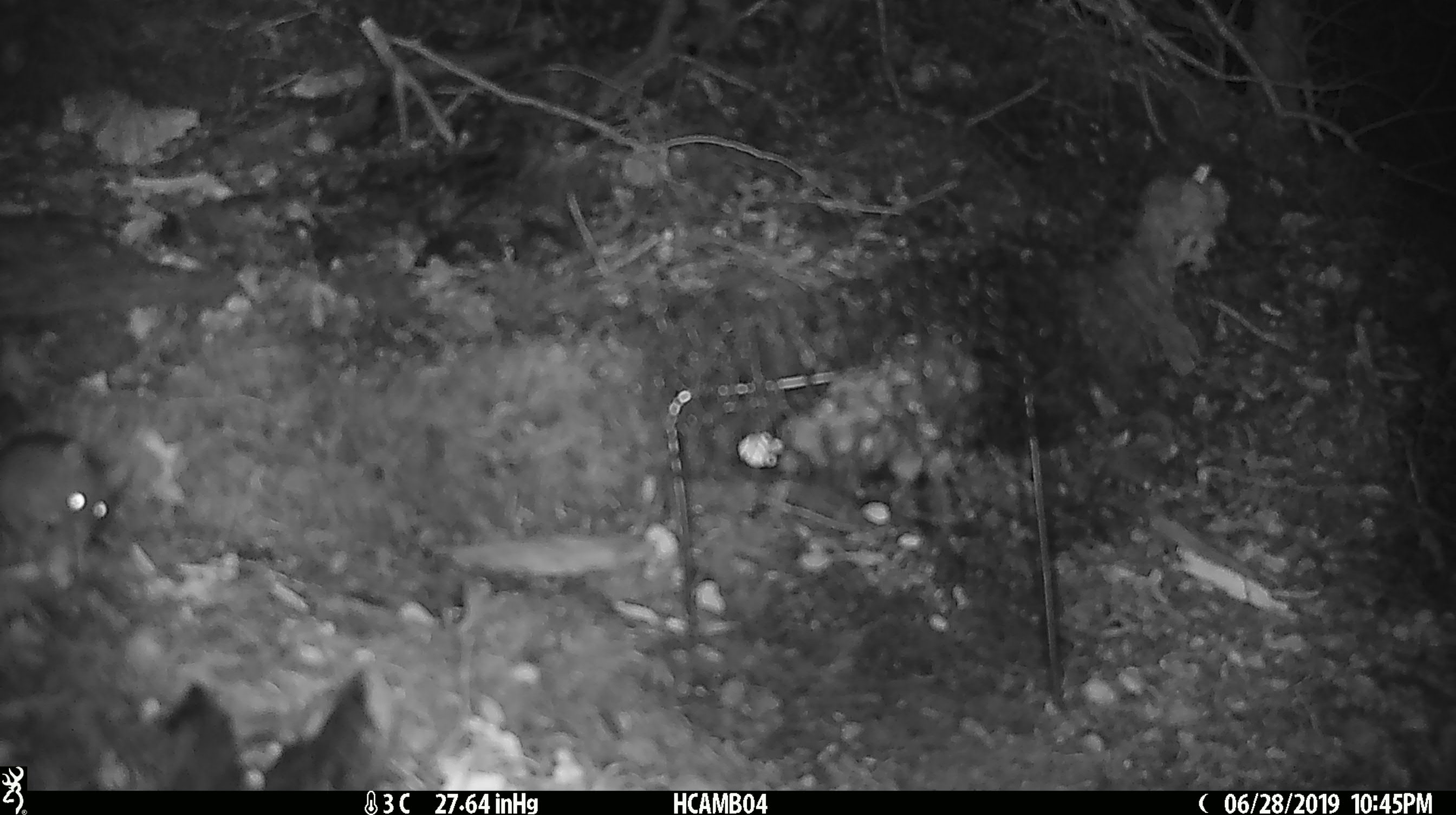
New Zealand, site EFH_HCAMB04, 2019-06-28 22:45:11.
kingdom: Animalia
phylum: Chordata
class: Mammalia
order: Rodentia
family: Muridae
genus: Mus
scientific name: Mus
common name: mouse